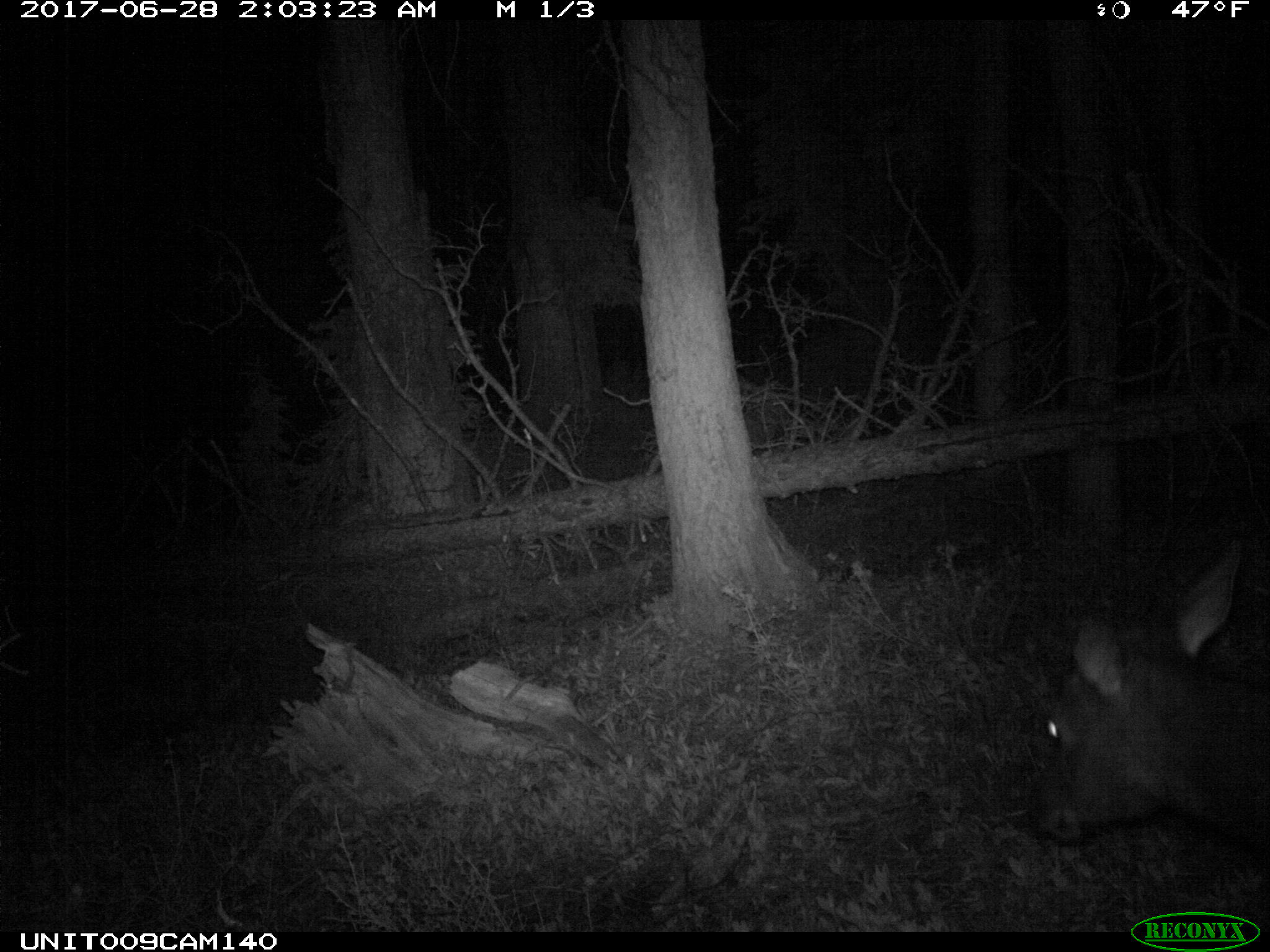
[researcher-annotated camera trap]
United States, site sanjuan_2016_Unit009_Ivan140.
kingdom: Animalia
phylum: Chordata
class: Mammalia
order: Artiodactyla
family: Cervidae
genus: Cervus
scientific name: Cervus elaphus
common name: red deer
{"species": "Cervus elaphus (red deer)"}